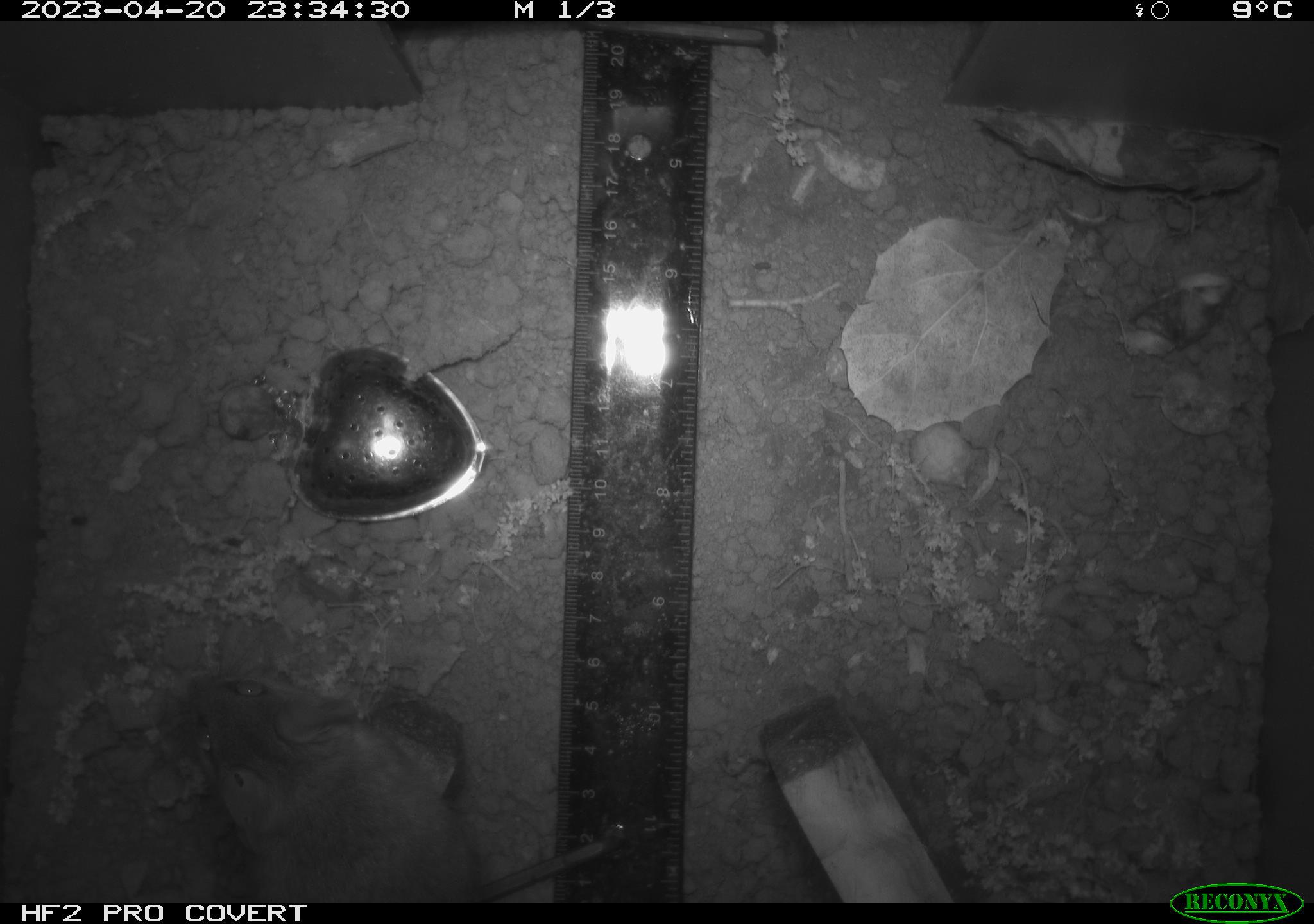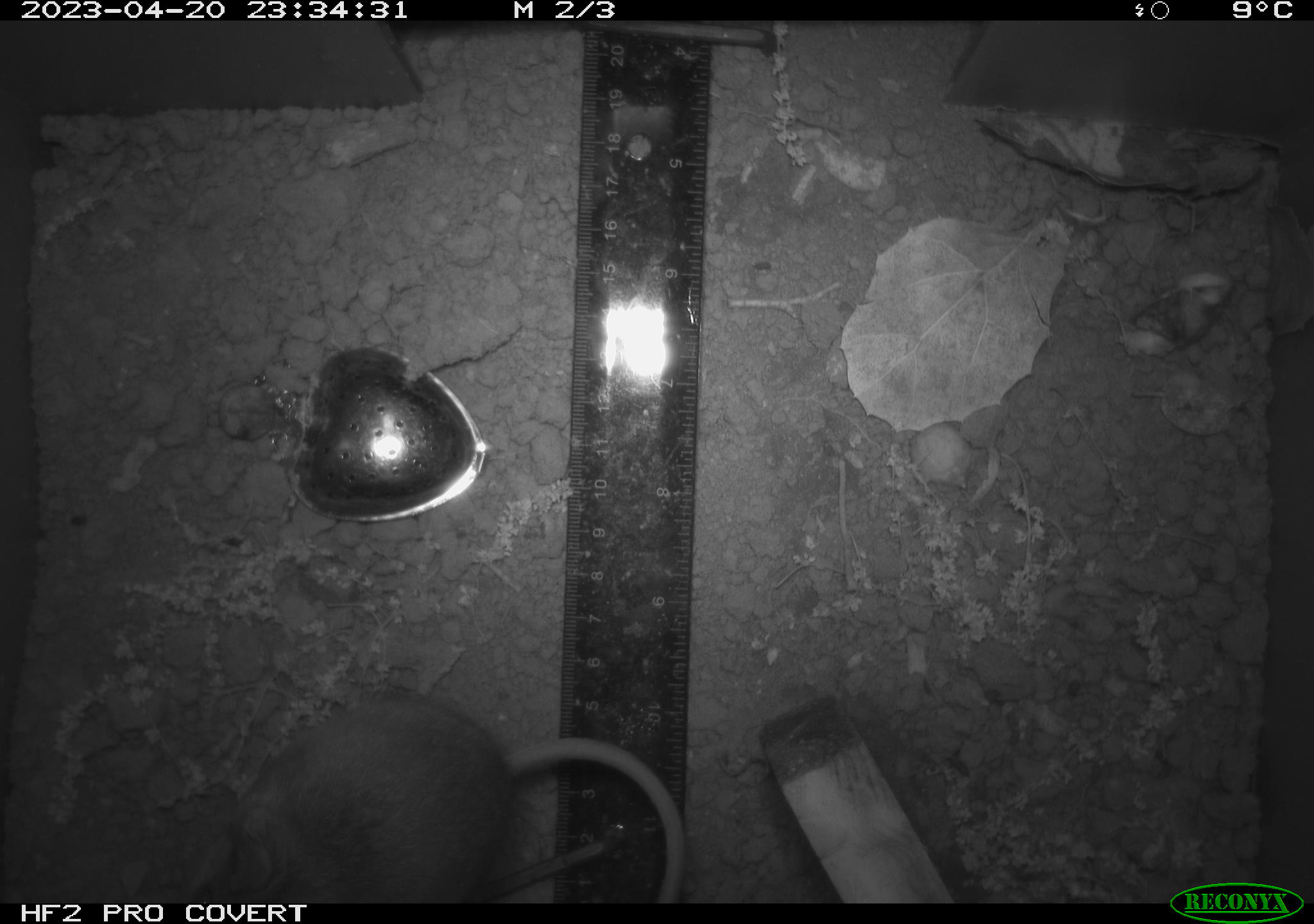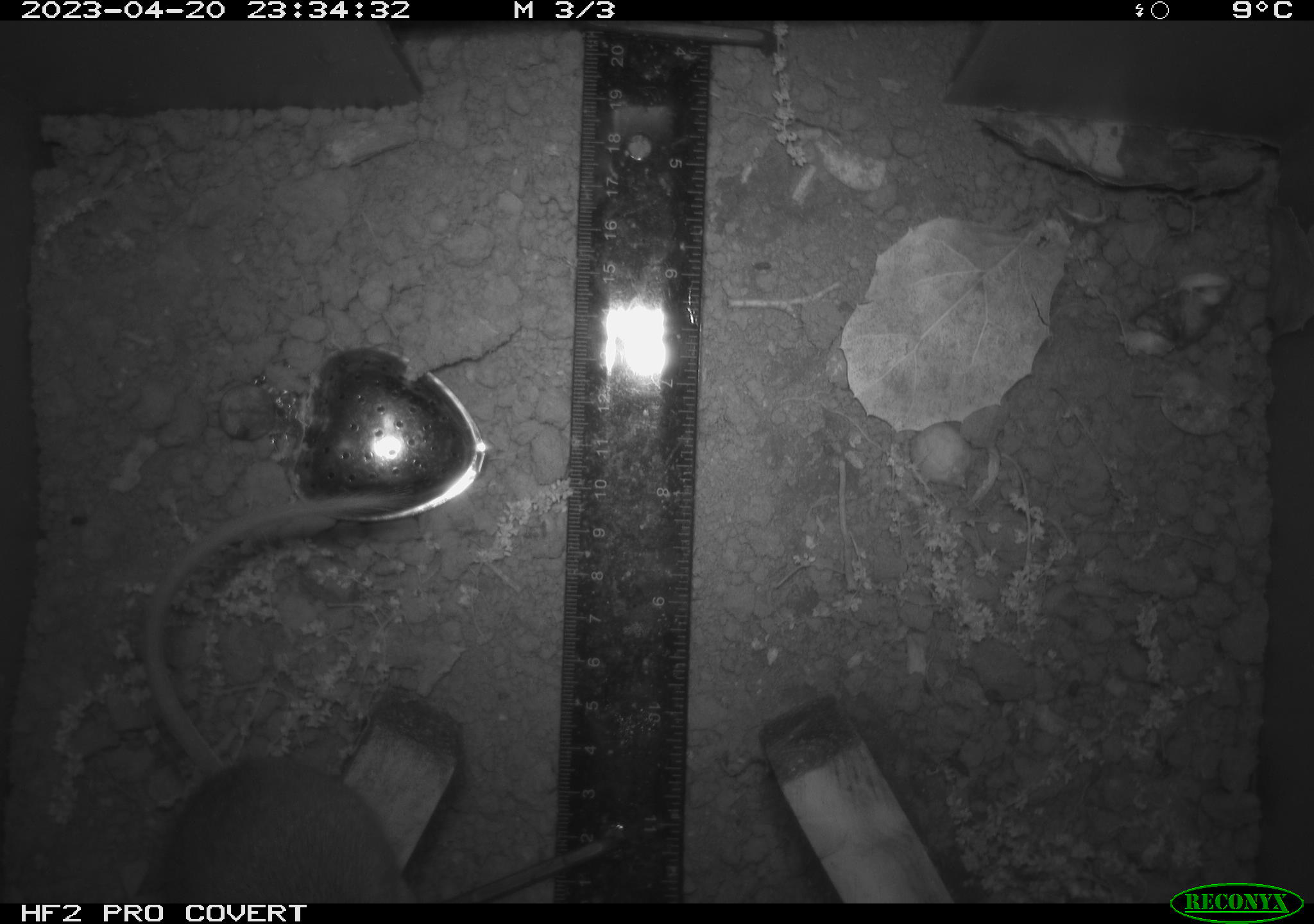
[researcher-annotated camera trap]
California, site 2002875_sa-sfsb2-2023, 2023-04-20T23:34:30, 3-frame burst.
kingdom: Animalia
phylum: Chordata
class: Mammalia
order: Rodentia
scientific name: Rodentia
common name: mouse species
Mouse species (Rodentia).